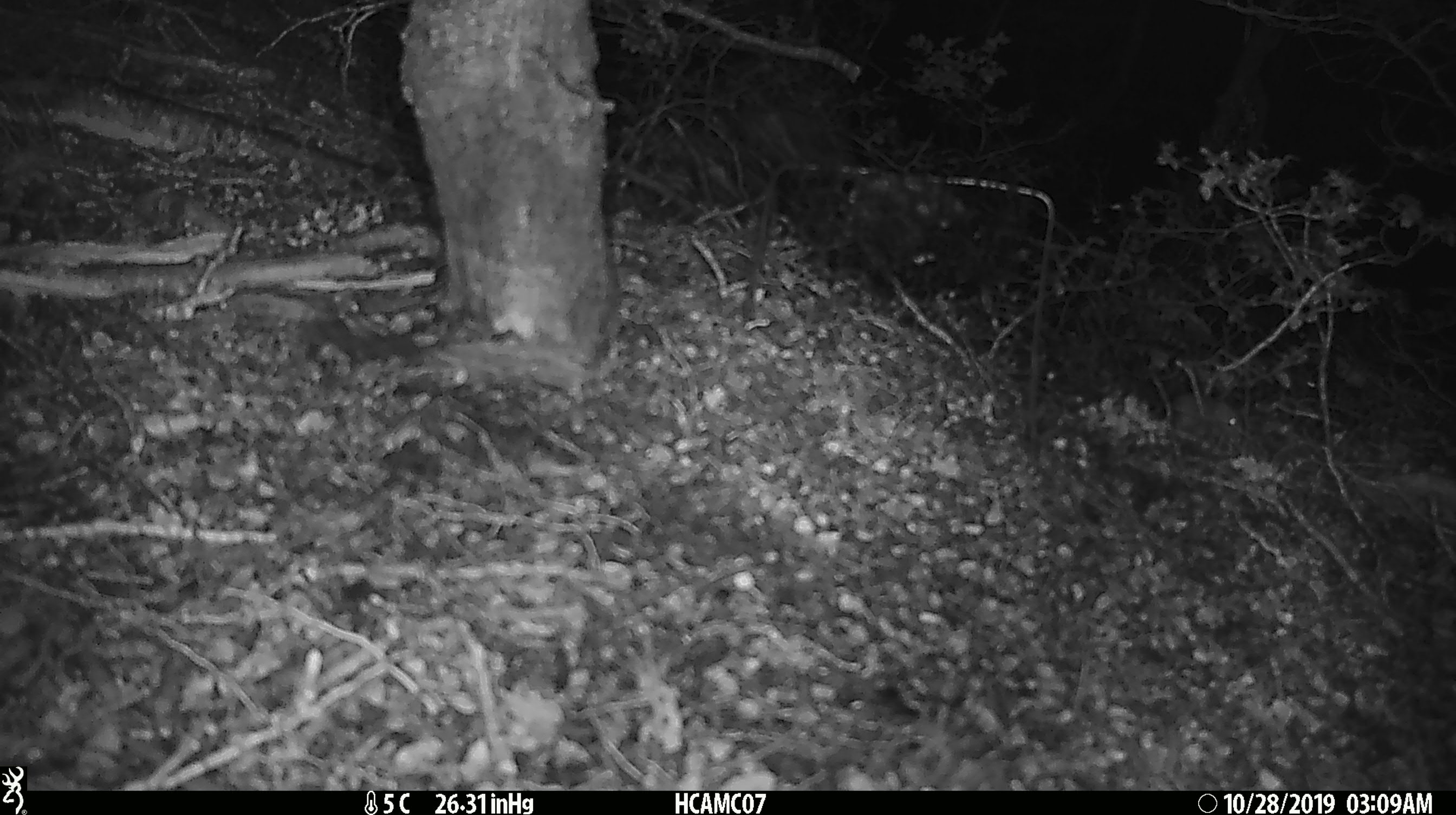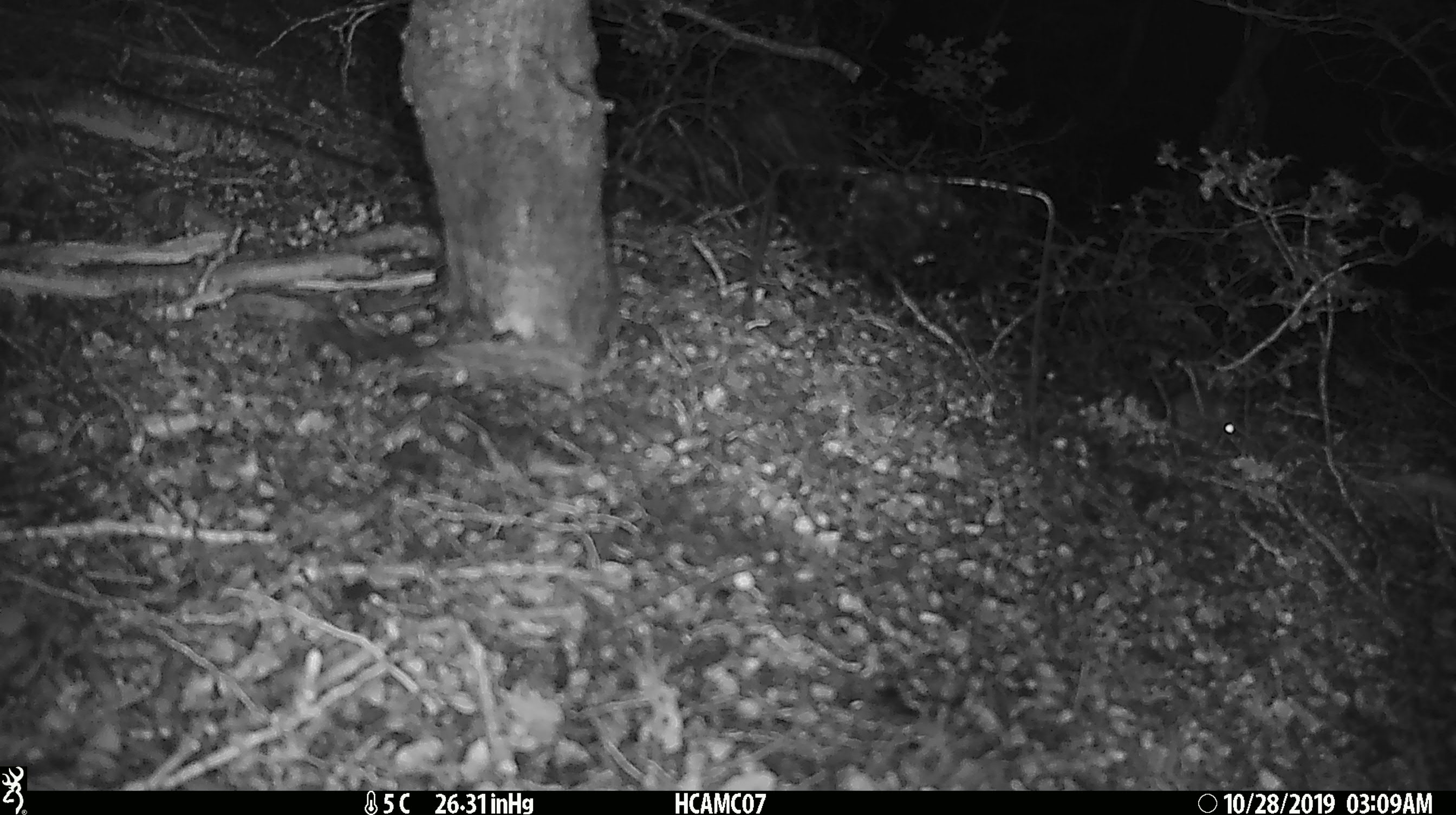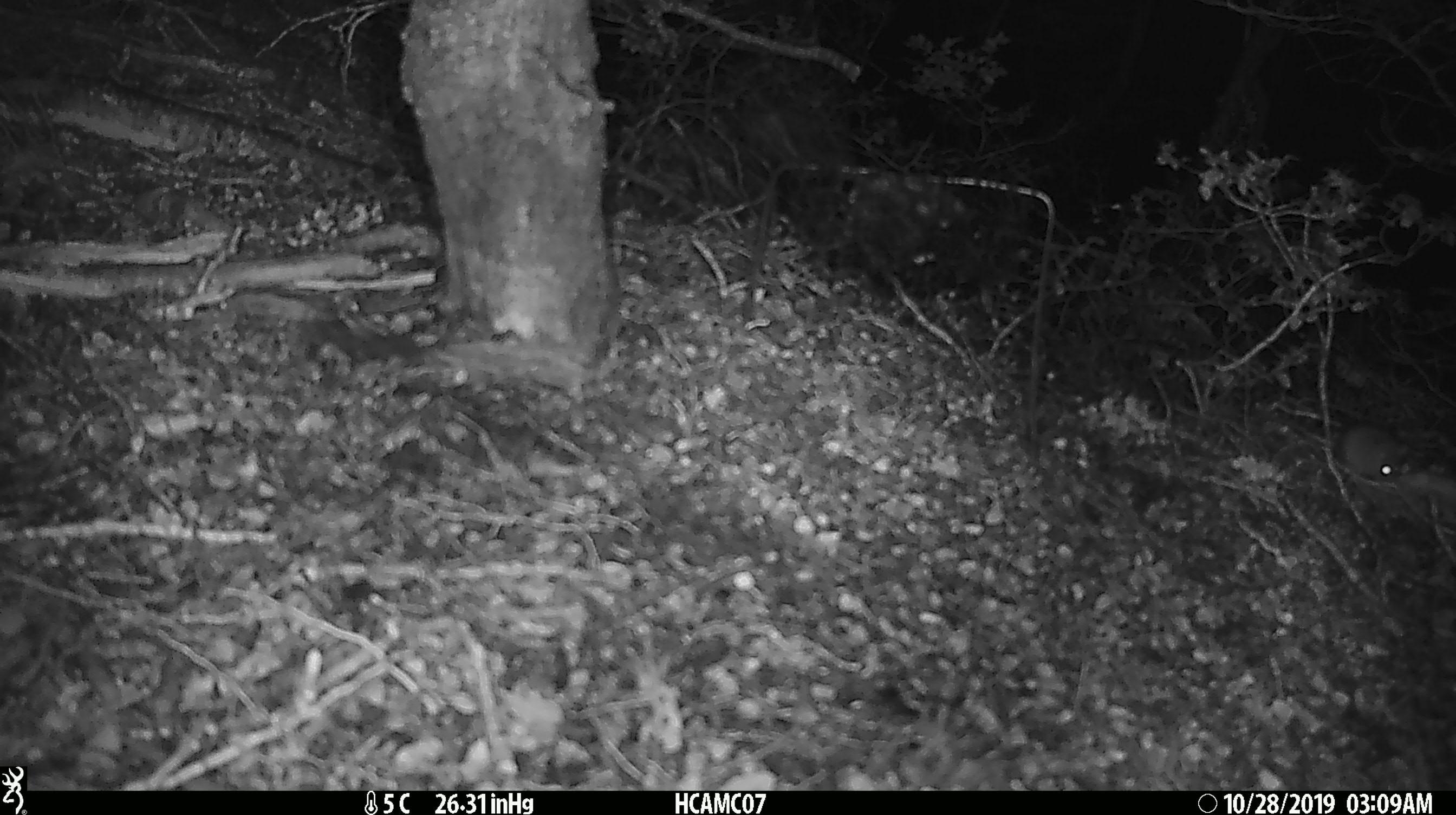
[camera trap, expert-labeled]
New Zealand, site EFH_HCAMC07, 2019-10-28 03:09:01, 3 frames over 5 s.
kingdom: Animalia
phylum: Chordata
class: Mammalia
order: Rodentia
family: Muridae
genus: Mus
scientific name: Mus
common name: mouse